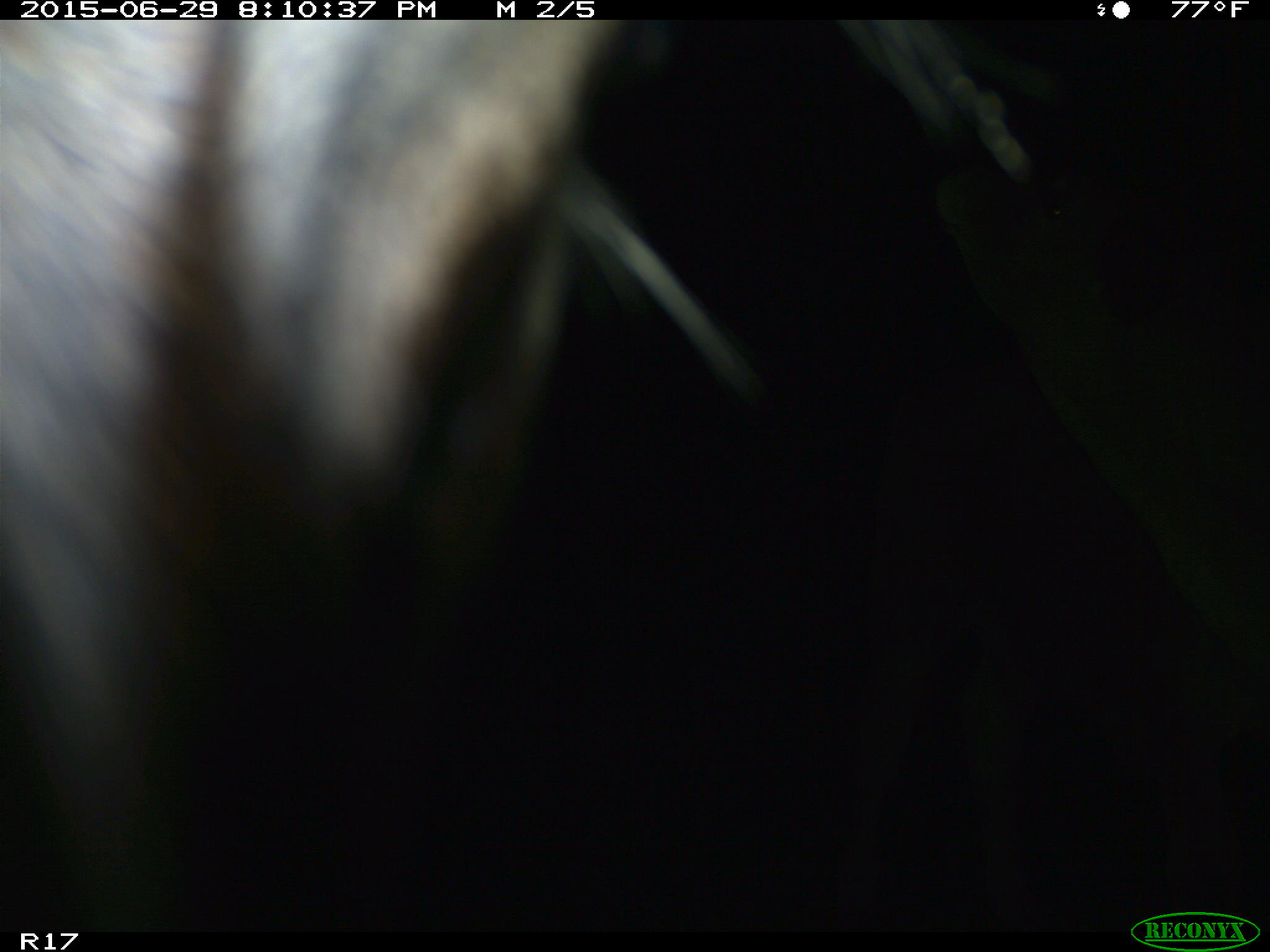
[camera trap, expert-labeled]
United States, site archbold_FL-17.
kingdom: Animalia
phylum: Chordata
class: Mammalia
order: Artiodactyla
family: Bovidae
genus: Bos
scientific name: Bos taurus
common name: domestic cow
Bos taurus (domestic cow).